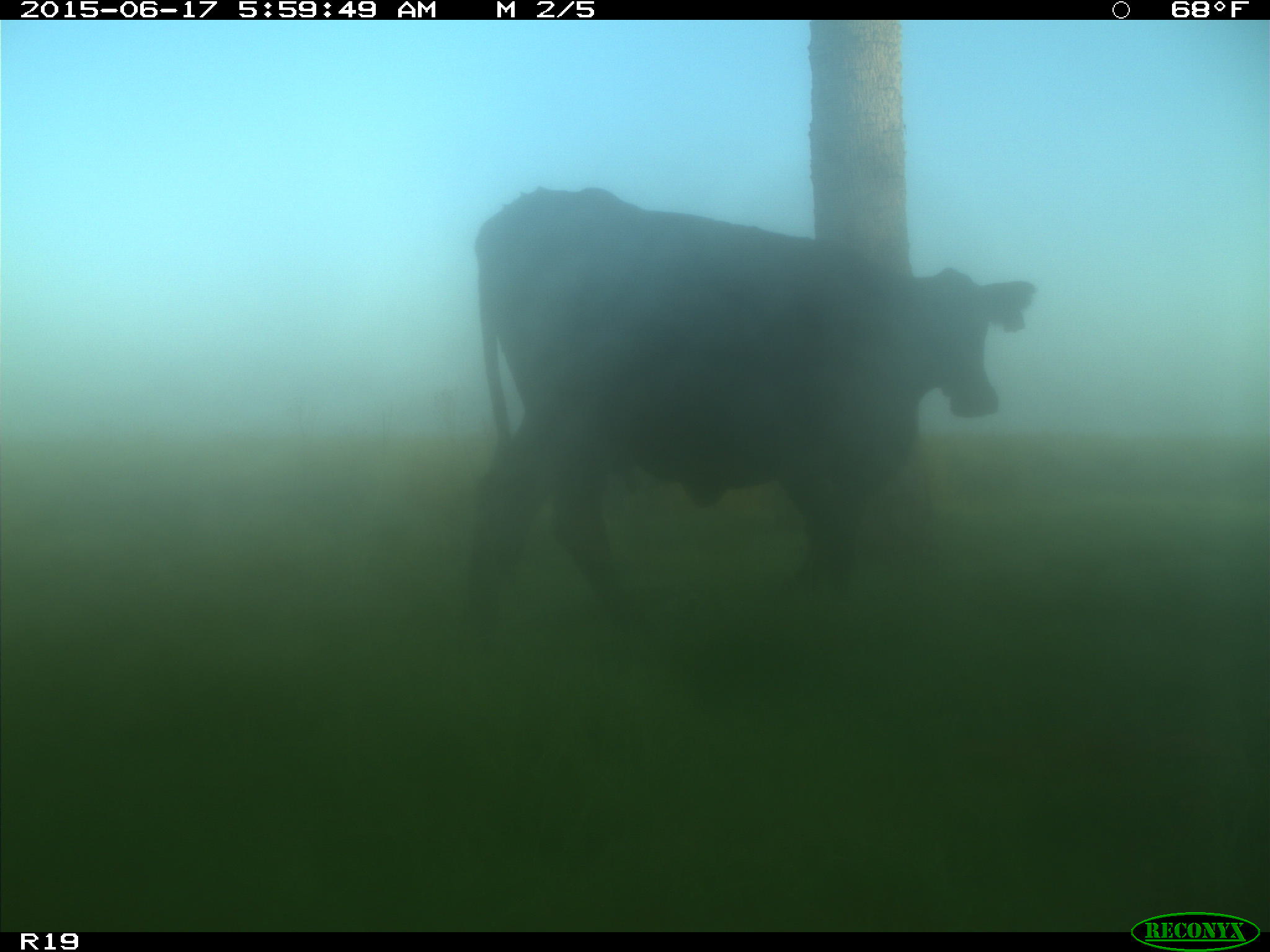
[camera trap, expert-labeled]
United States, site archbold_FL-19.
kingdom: Animalia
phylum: Chordata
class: Mammalia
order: Artiodactyla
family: Bovidae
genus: Bos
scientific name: Bos taurus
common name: domestic cow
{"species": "Bos taurus (domestic cow)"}